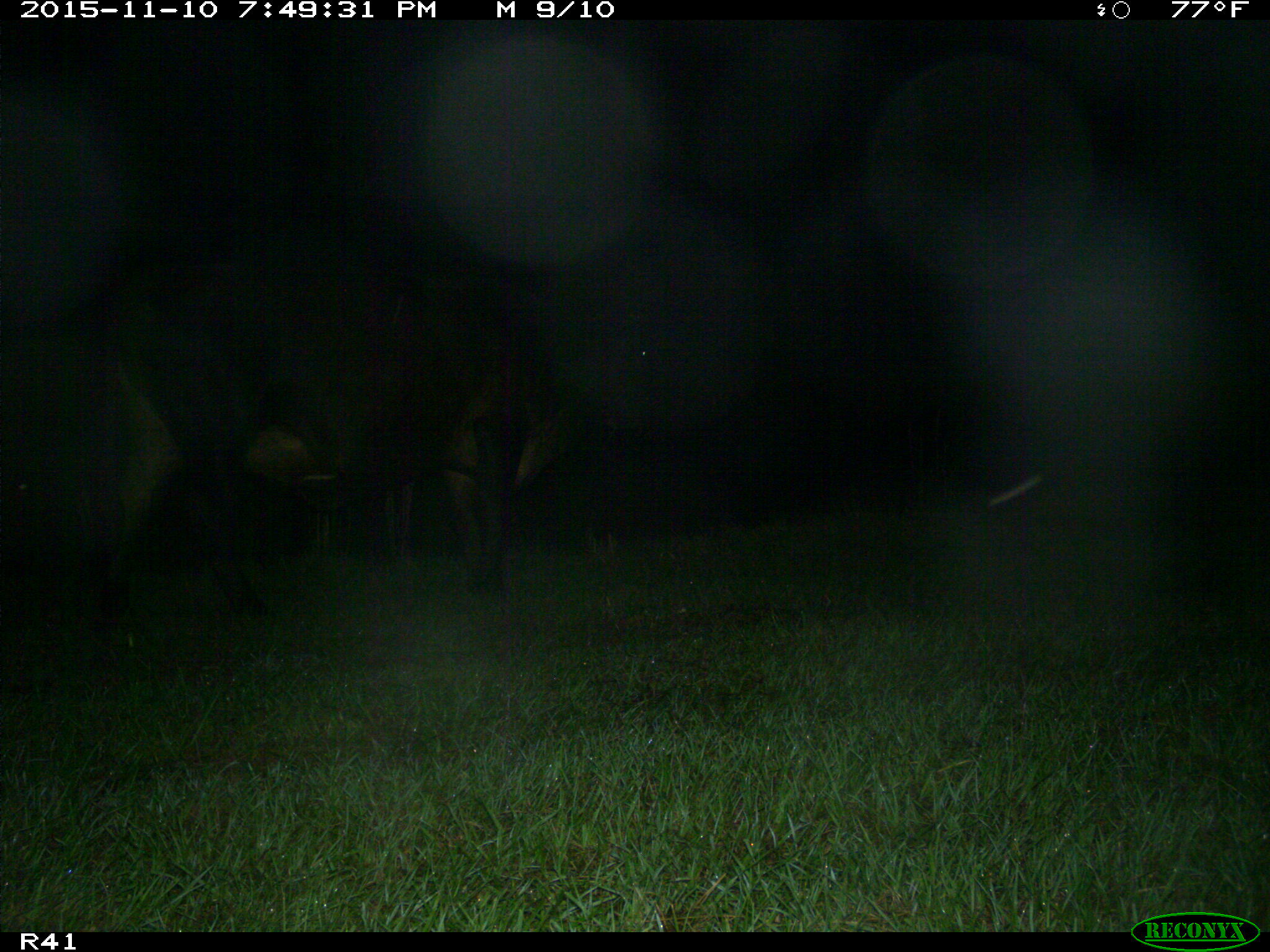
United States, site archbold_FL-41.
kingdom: Animalia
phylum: Chordata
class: Mammalia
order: Artiodactyla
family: Bovidae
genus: Bos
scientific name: Bos taurus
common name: domestic cow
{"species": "Bos taurus (domestic cow)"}